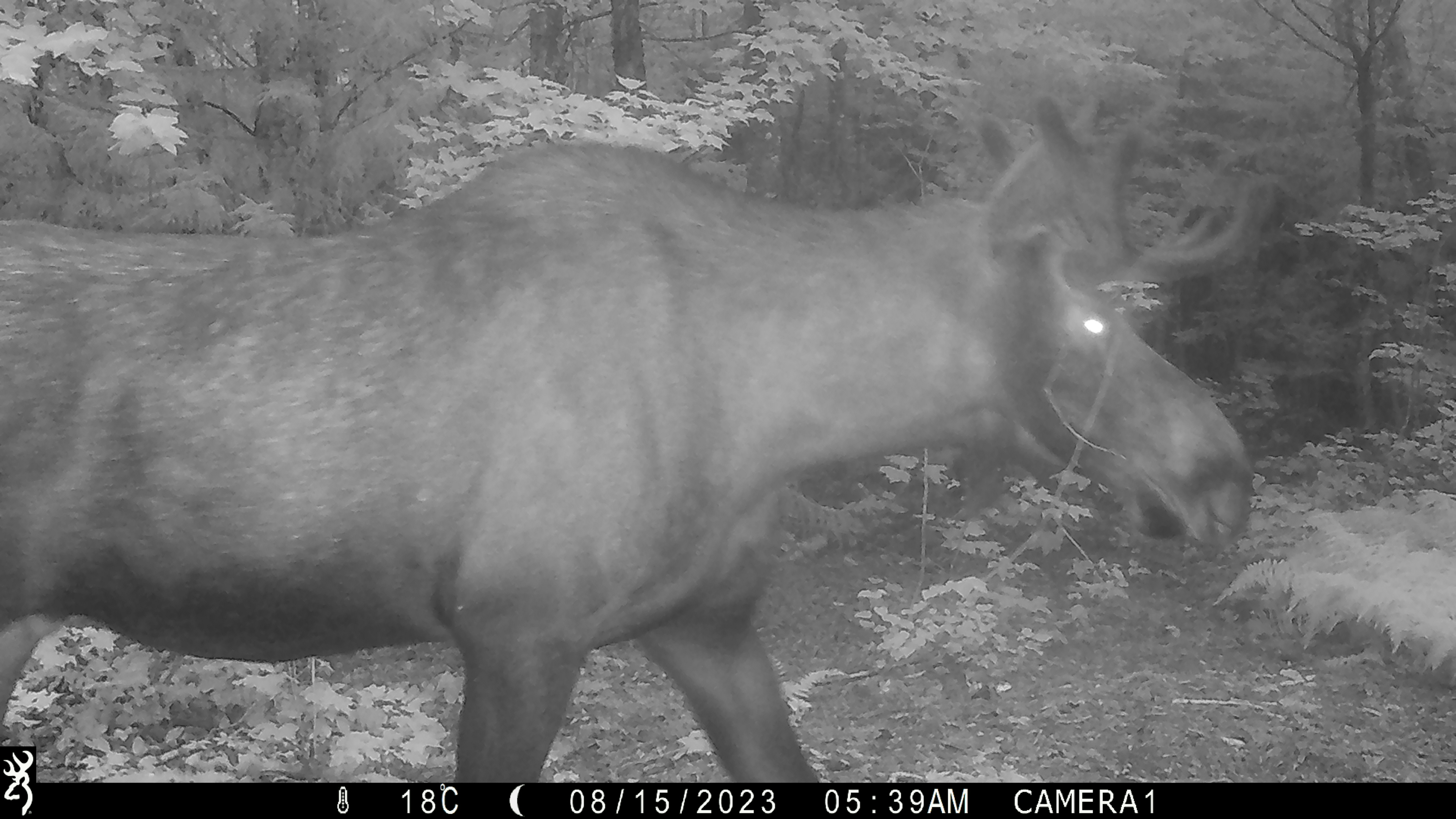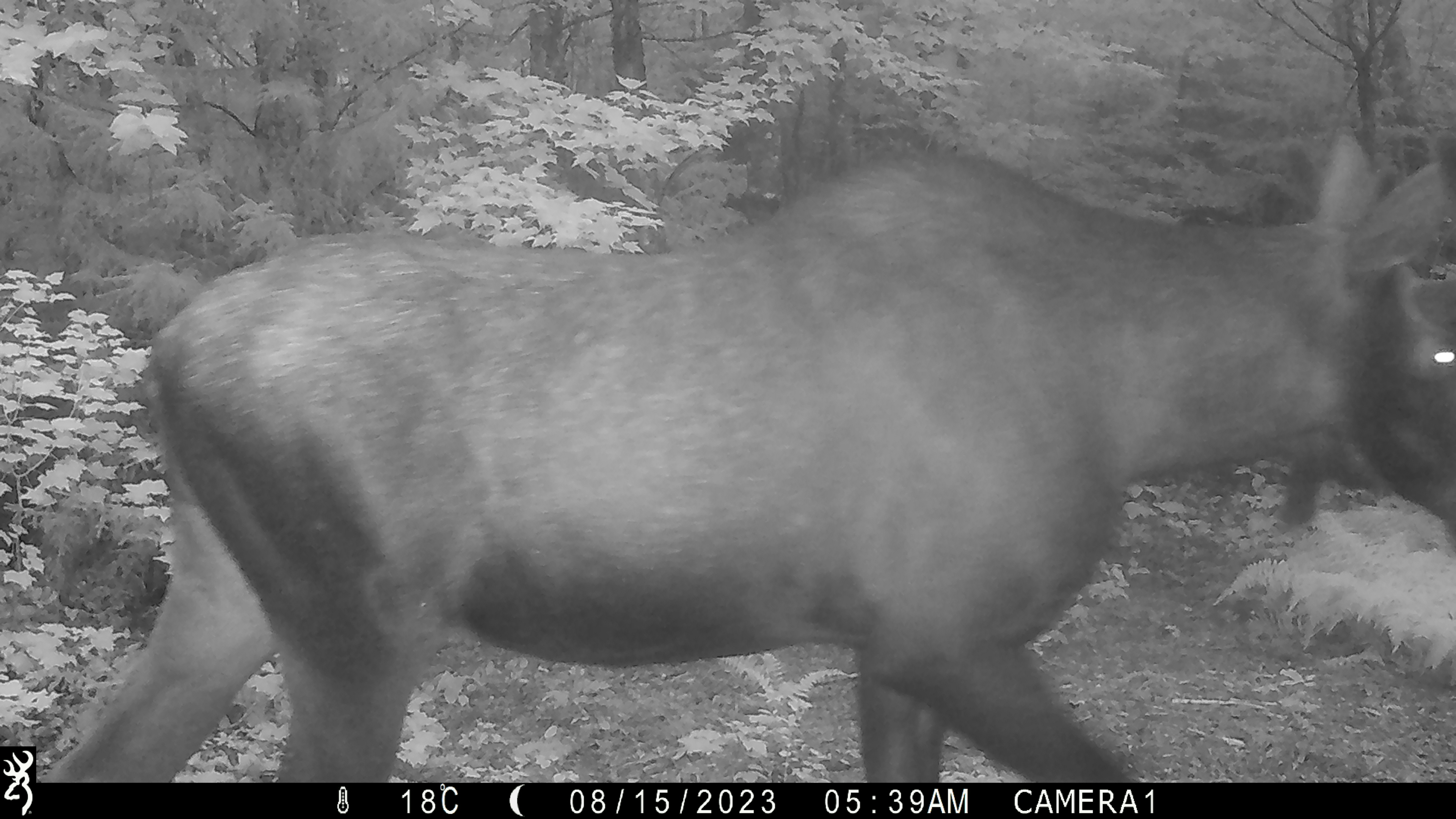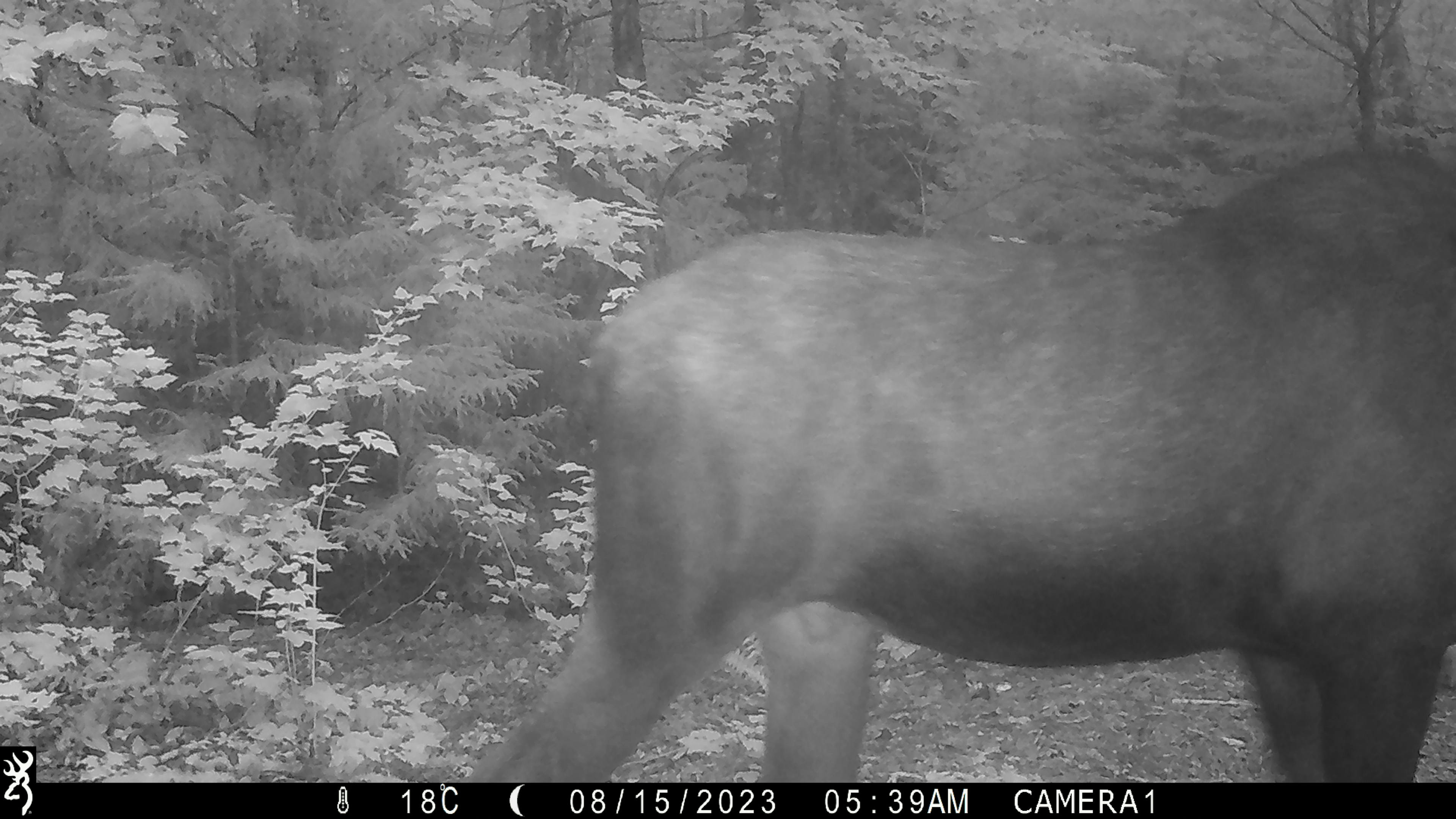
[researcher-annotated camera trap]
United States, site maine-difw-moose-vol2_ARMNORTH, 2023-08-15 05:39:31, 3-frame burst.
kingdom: Animalia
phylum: Chordata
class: Mammalia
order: Artiodactyla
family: Cervidae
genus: Alces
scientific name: Alces alces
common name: moose